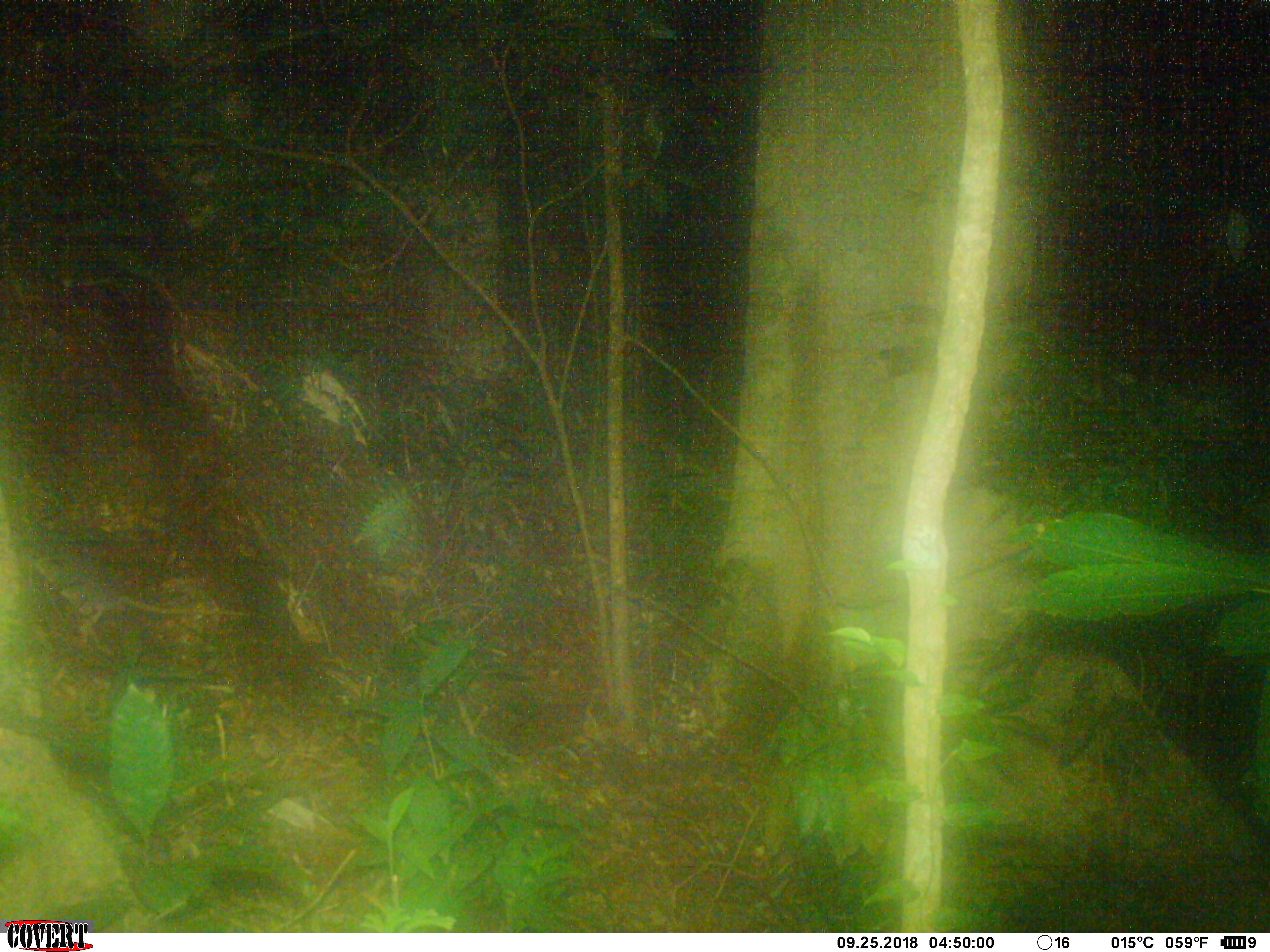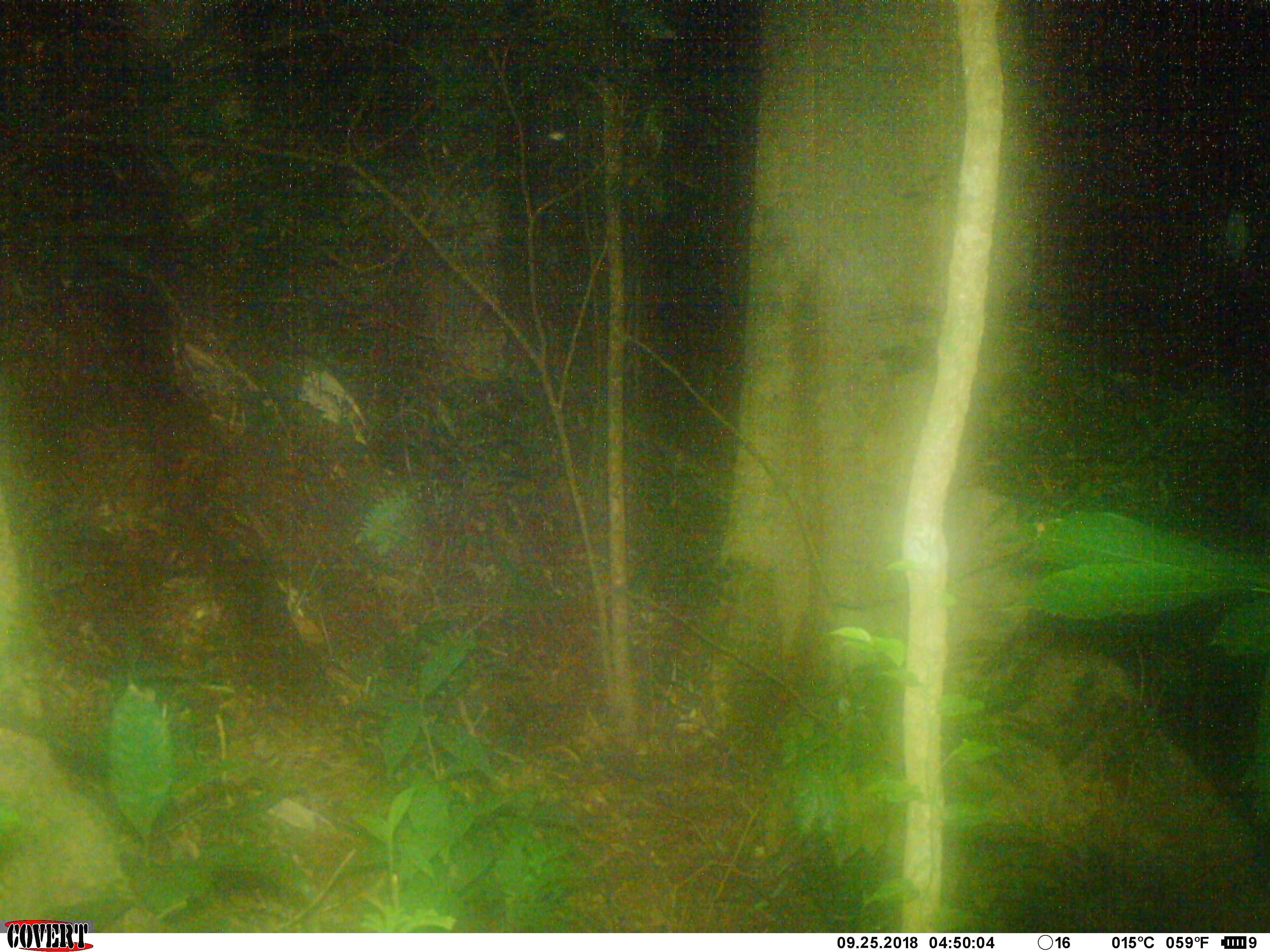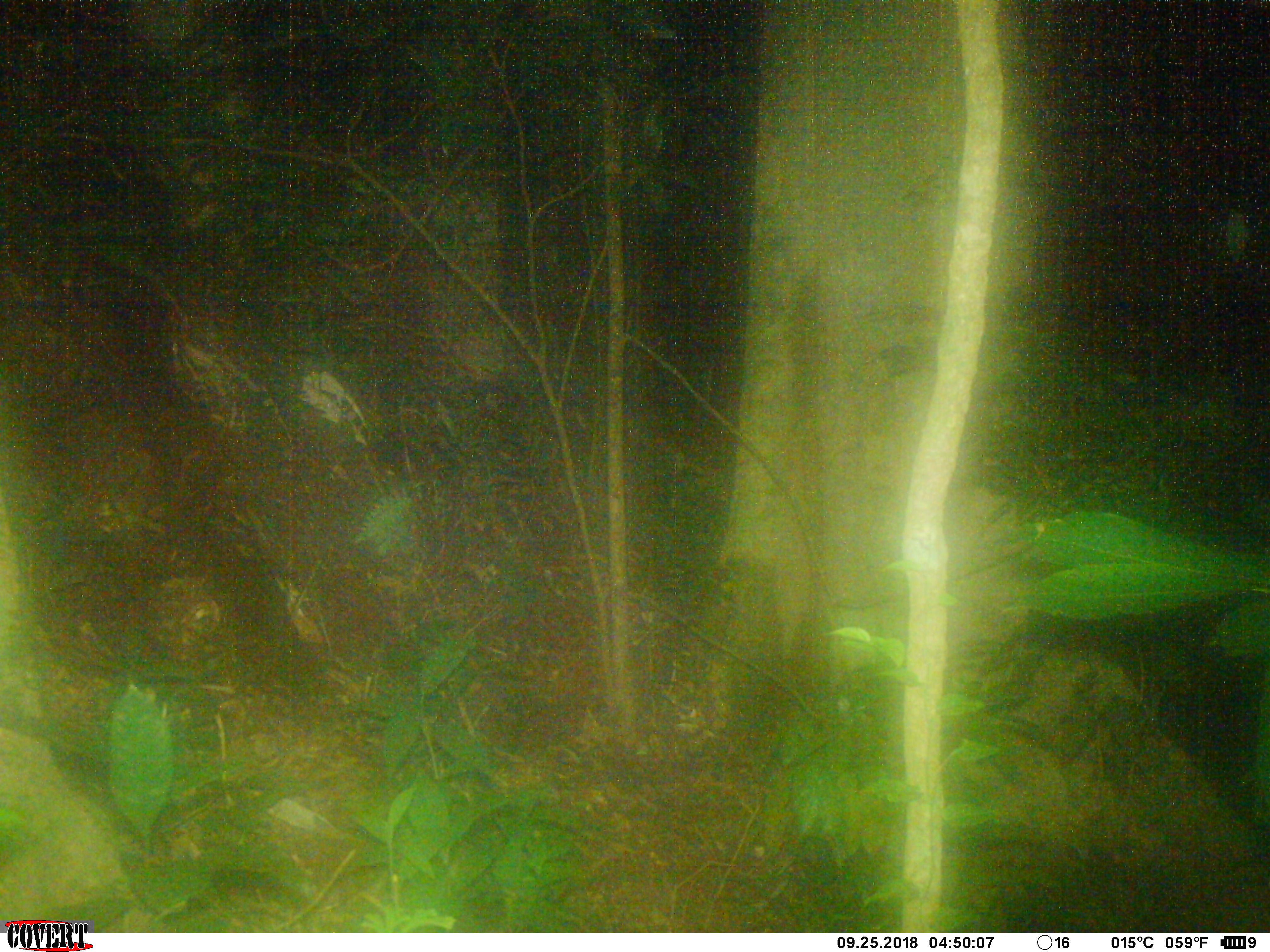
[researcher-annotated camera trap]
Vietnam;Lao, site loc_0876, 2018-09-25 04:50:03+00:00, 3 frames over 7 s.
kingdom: Animalia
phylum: Chordata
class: Mammalia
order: Rodentia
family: Muridae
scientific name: Muridae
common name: old-world mice and rats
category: unidentified murid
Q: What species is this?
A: Unidentified murid (old-world mice and rats) (Muridae).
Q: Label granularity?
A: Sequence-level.